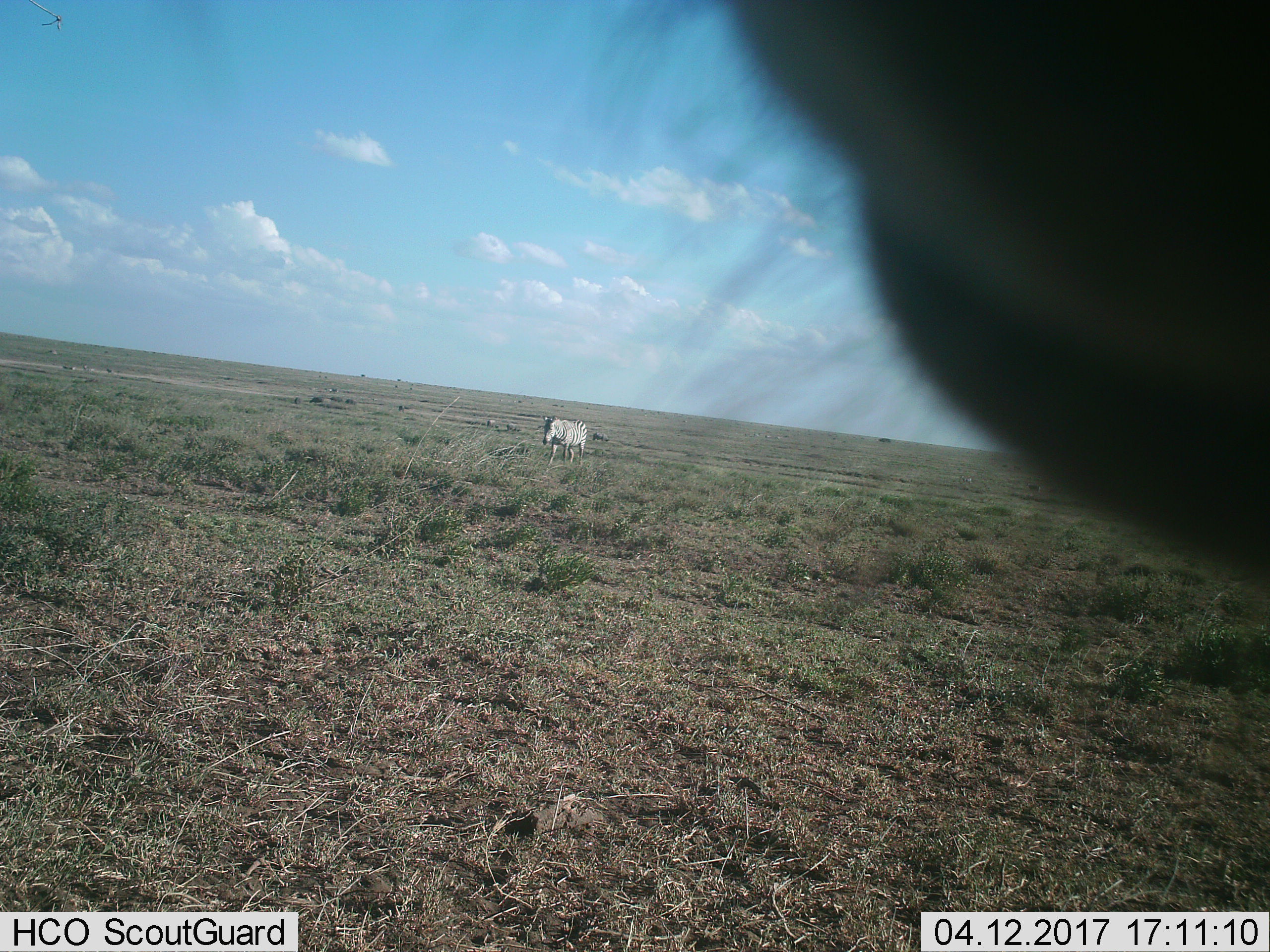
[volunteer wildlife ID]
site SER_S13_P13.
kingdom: Animalia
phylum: Chordata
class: Mammalia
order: Perissodactyla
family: Equidae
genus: Equus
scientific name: Equus quagga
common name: plains zebra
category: zebraplains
Zebraplains (plains zebra) (Equus quagga), count 2. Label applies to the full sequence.